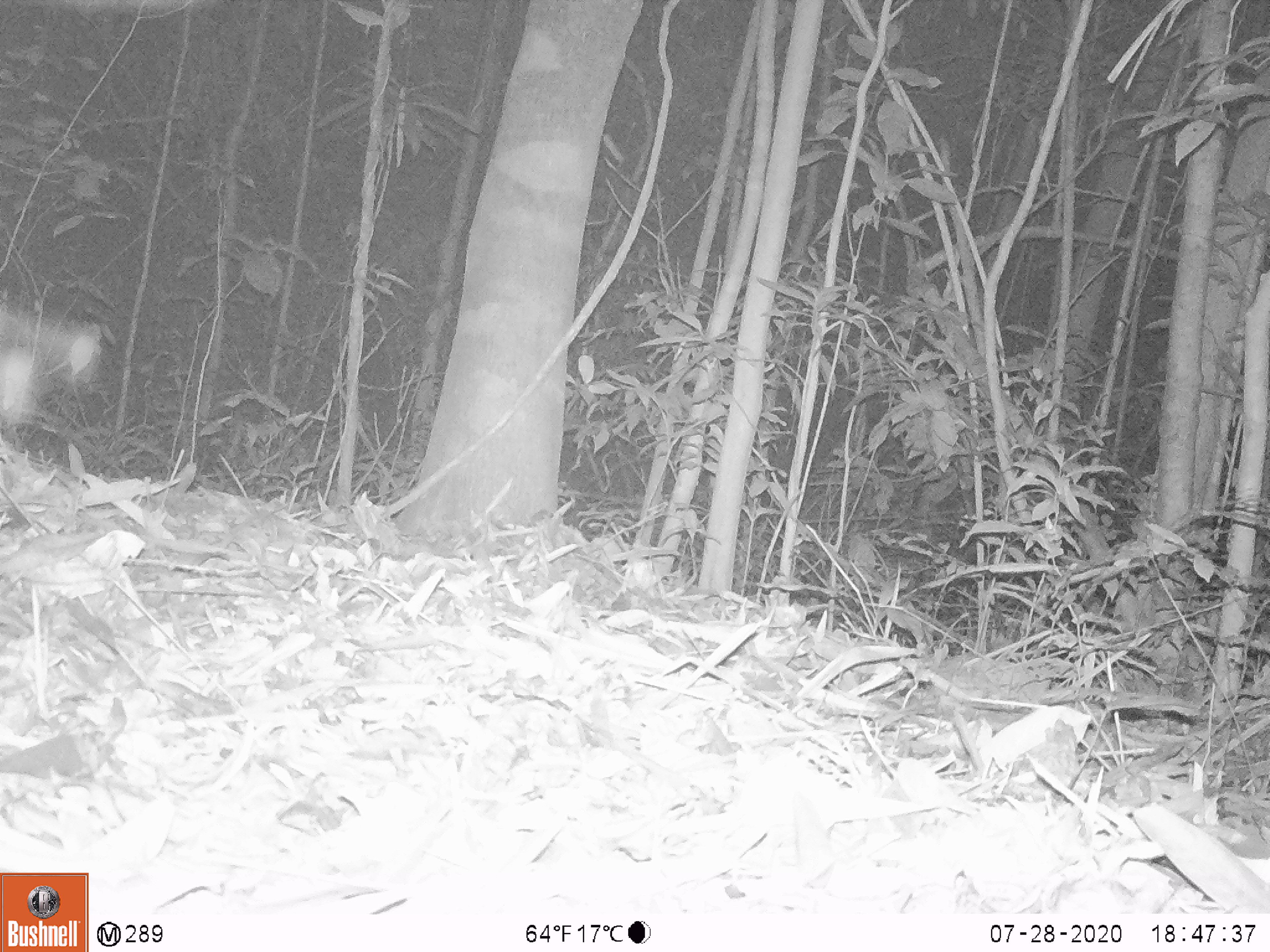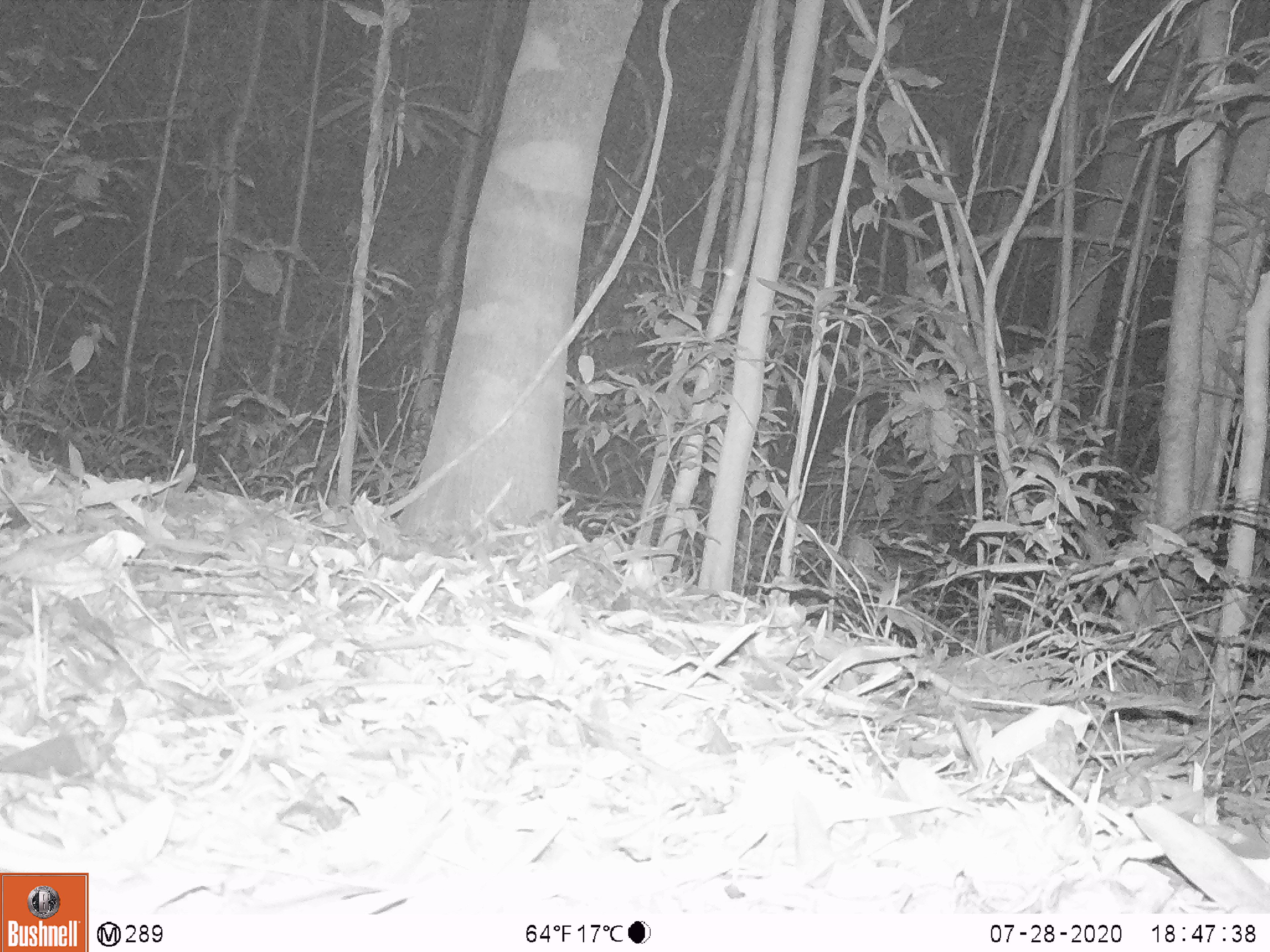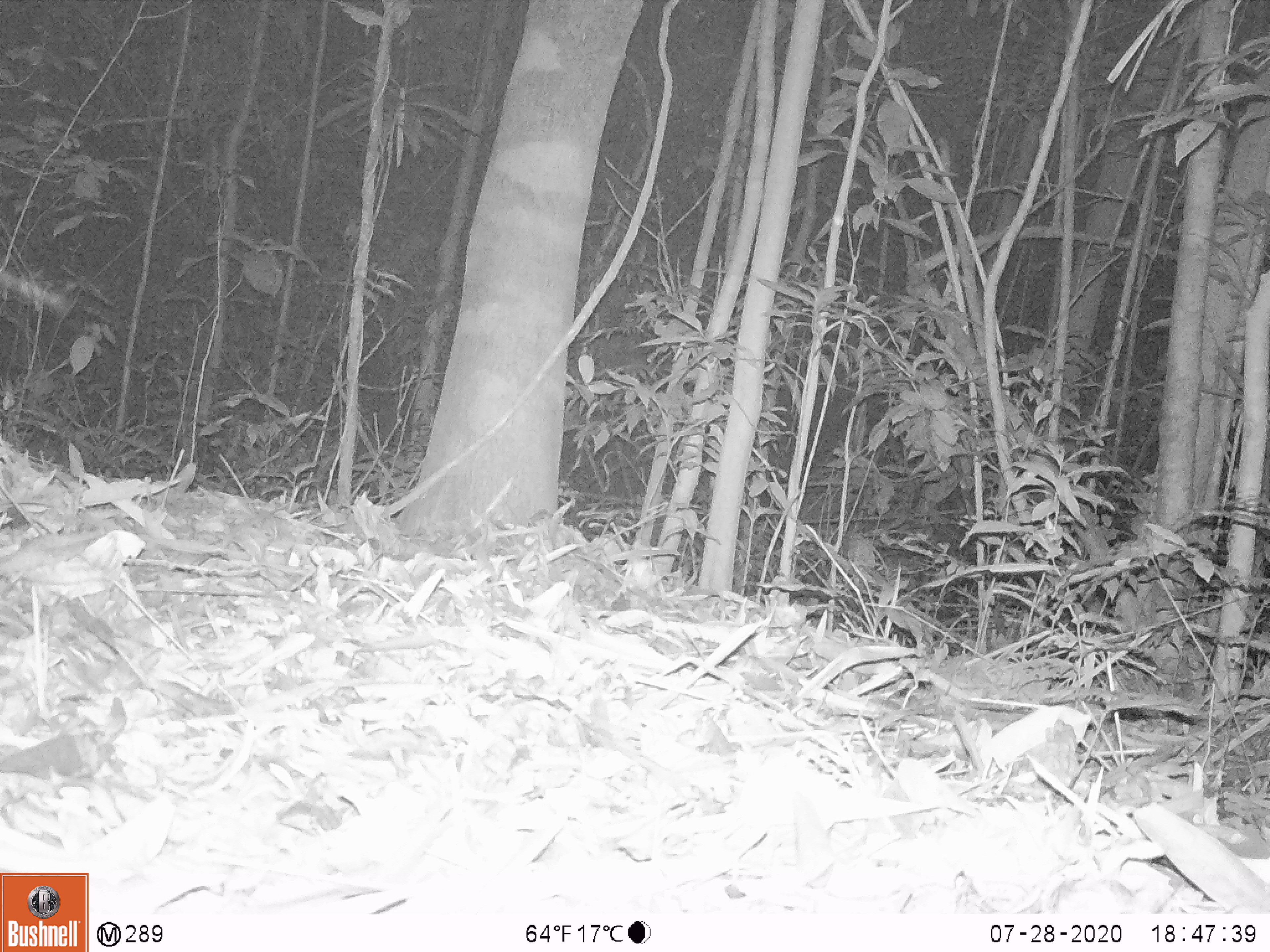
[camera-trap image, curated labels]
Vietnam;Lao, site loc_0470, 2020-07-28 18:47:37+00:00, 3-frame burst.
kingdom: Animalia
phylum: Chordata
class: Mammalia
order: Artiodactyla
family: Suidae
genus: Sus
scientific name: Sus scrofa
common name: eurasian wild pig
Eurasian wild pig (Sus scrofa). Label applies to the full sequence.